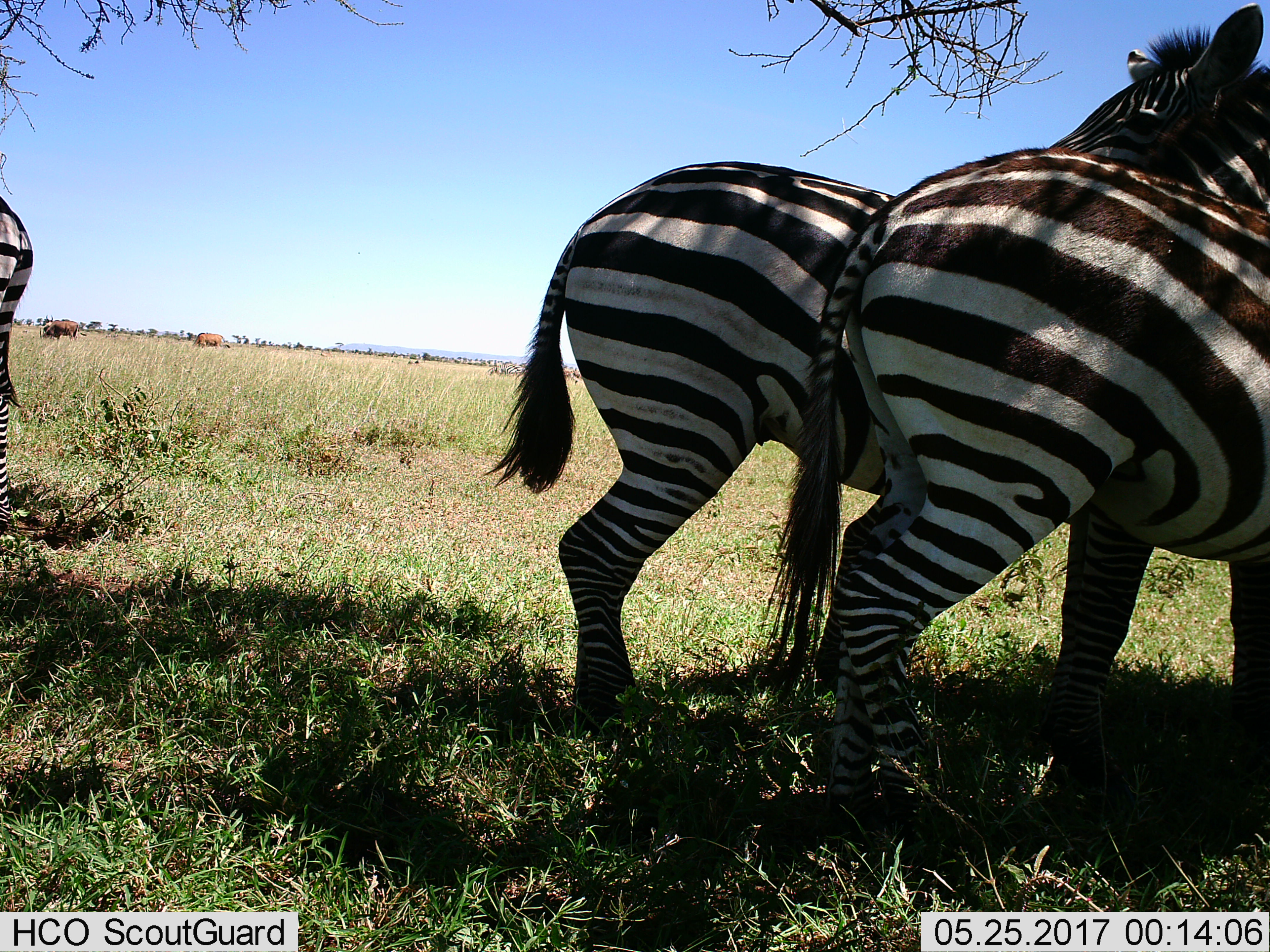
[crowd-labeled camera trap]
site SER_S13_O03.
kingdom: Animalia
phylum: Chordata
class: Mammalia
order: Perissodactyla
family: Equidae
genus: Equus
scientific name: Equus quagga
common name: plains zebra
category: zebraplains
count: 3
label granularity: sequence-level